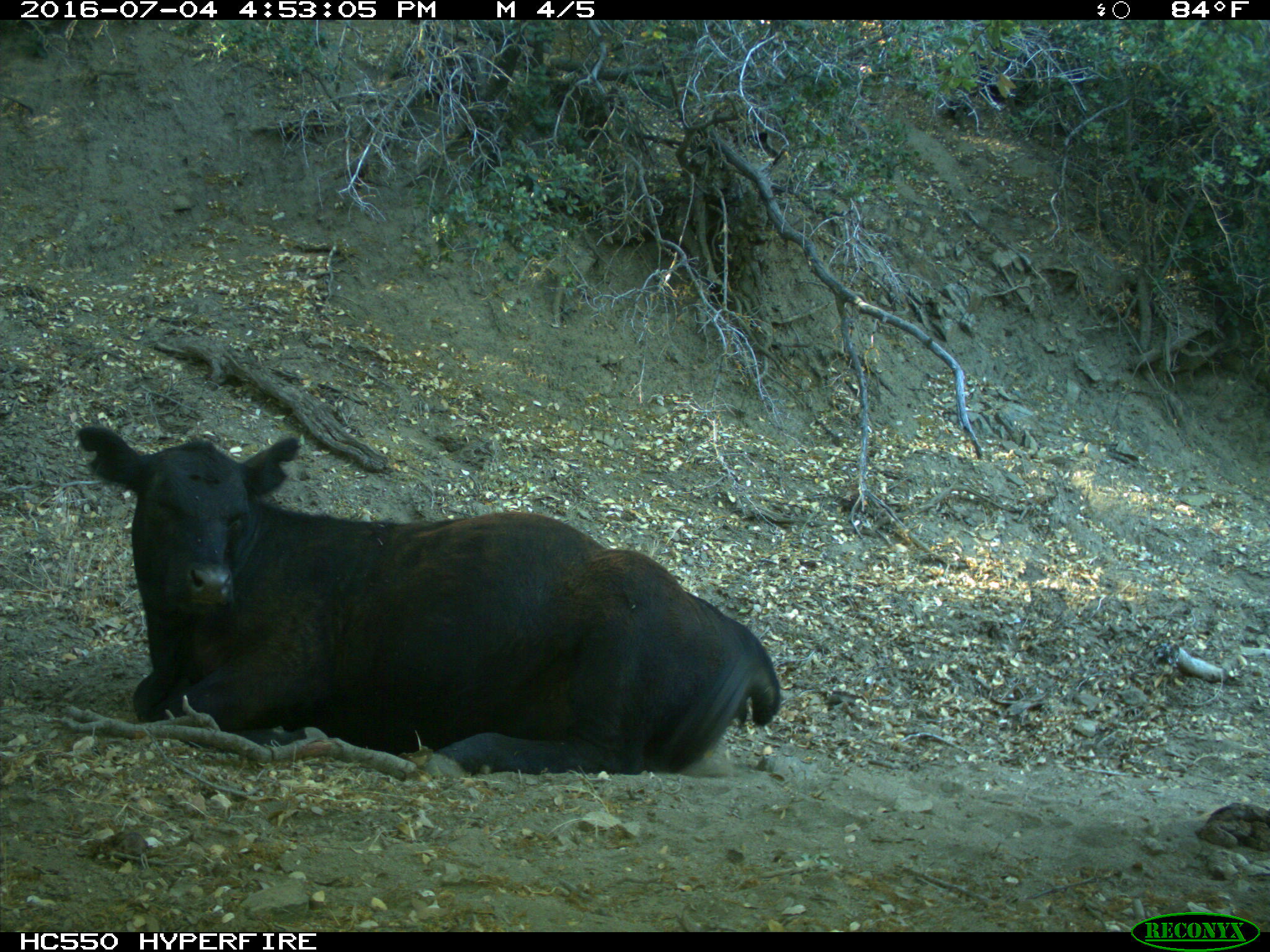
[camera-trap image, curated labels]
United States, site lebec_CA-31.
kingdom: Animalia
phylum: Chordata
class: Mammalia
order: Artiodactyla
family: Bovidae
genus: Bos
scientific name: Bos taurus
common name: domestic cow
Bos taurus (domestic cow).